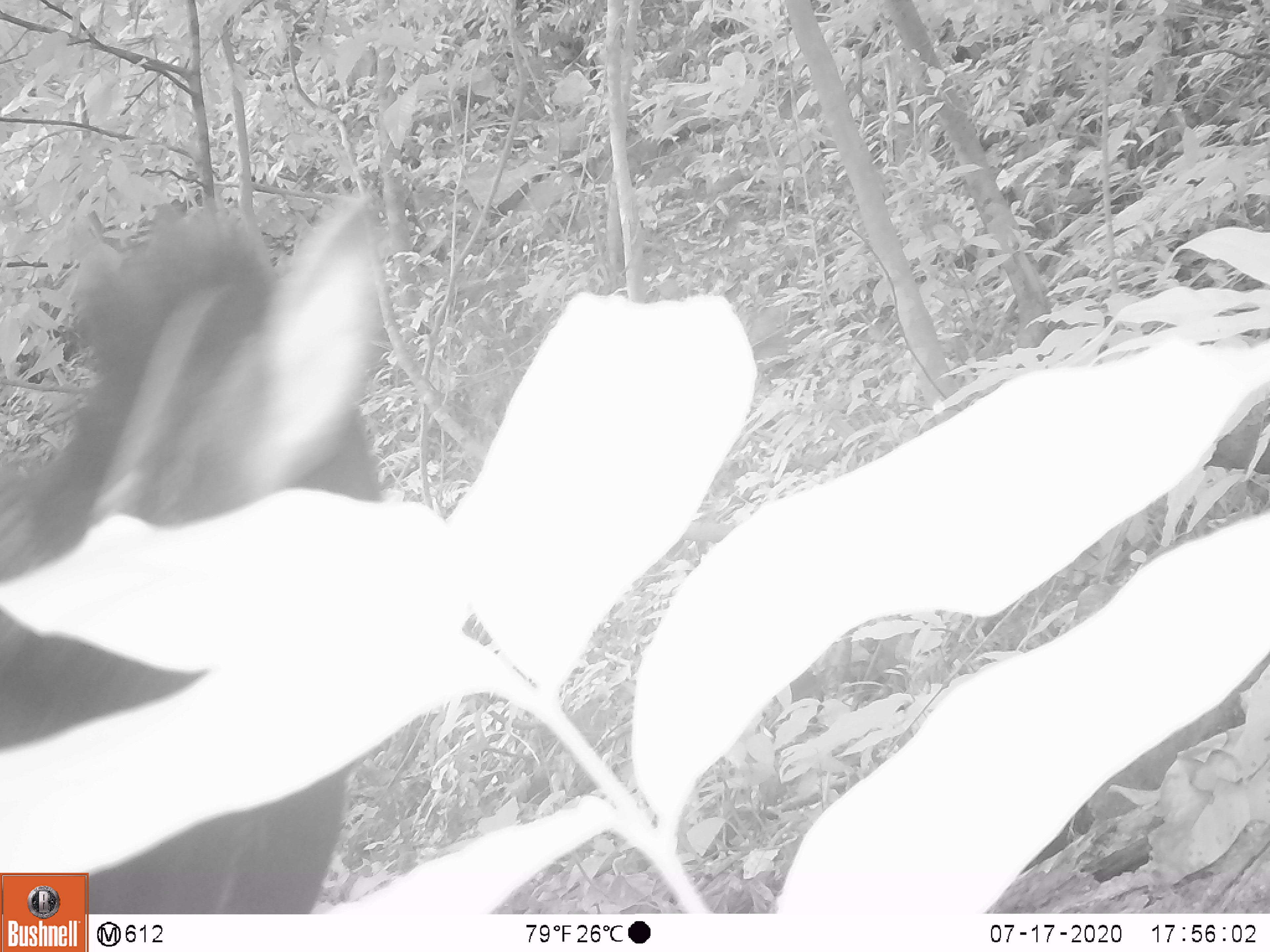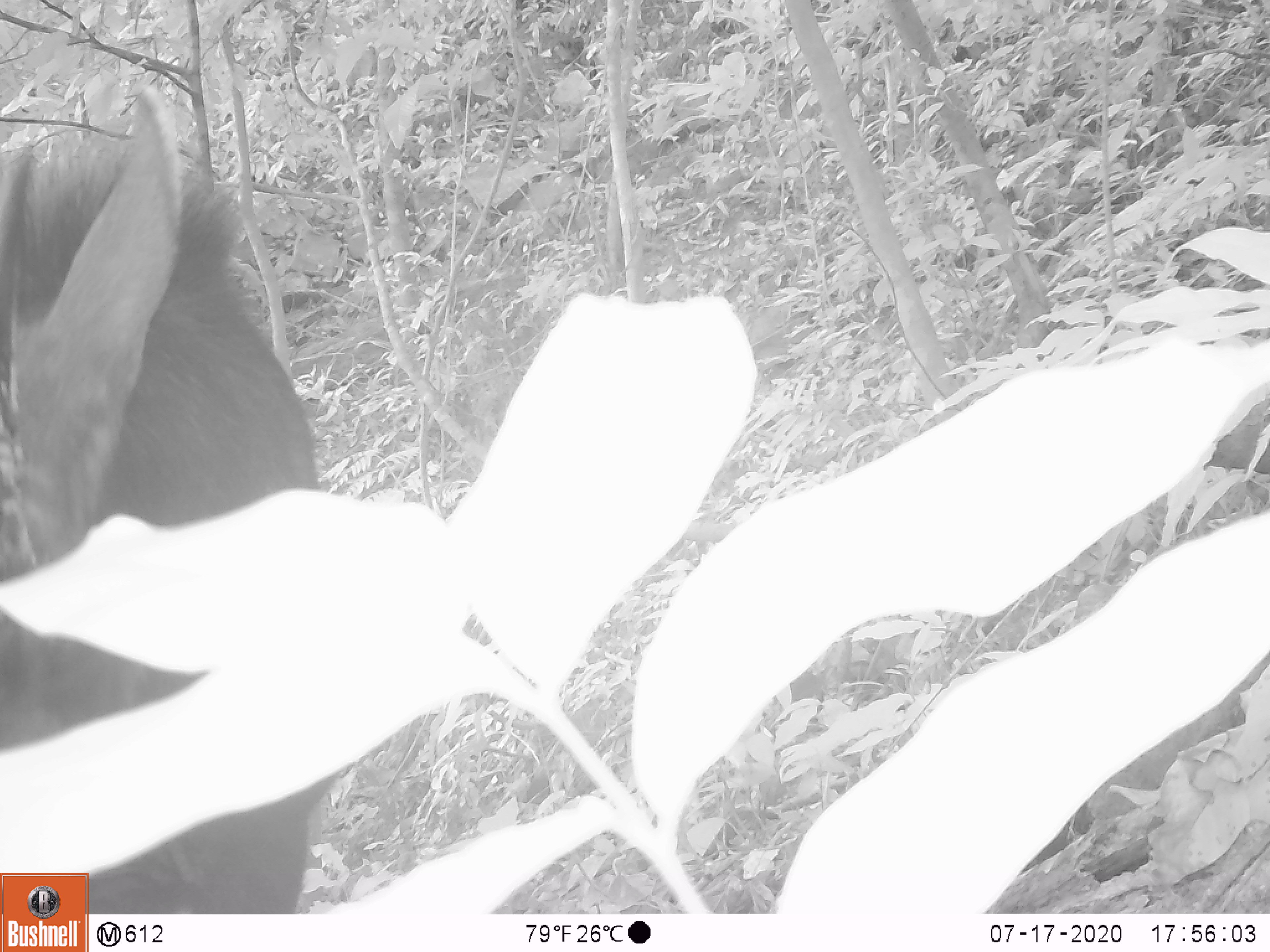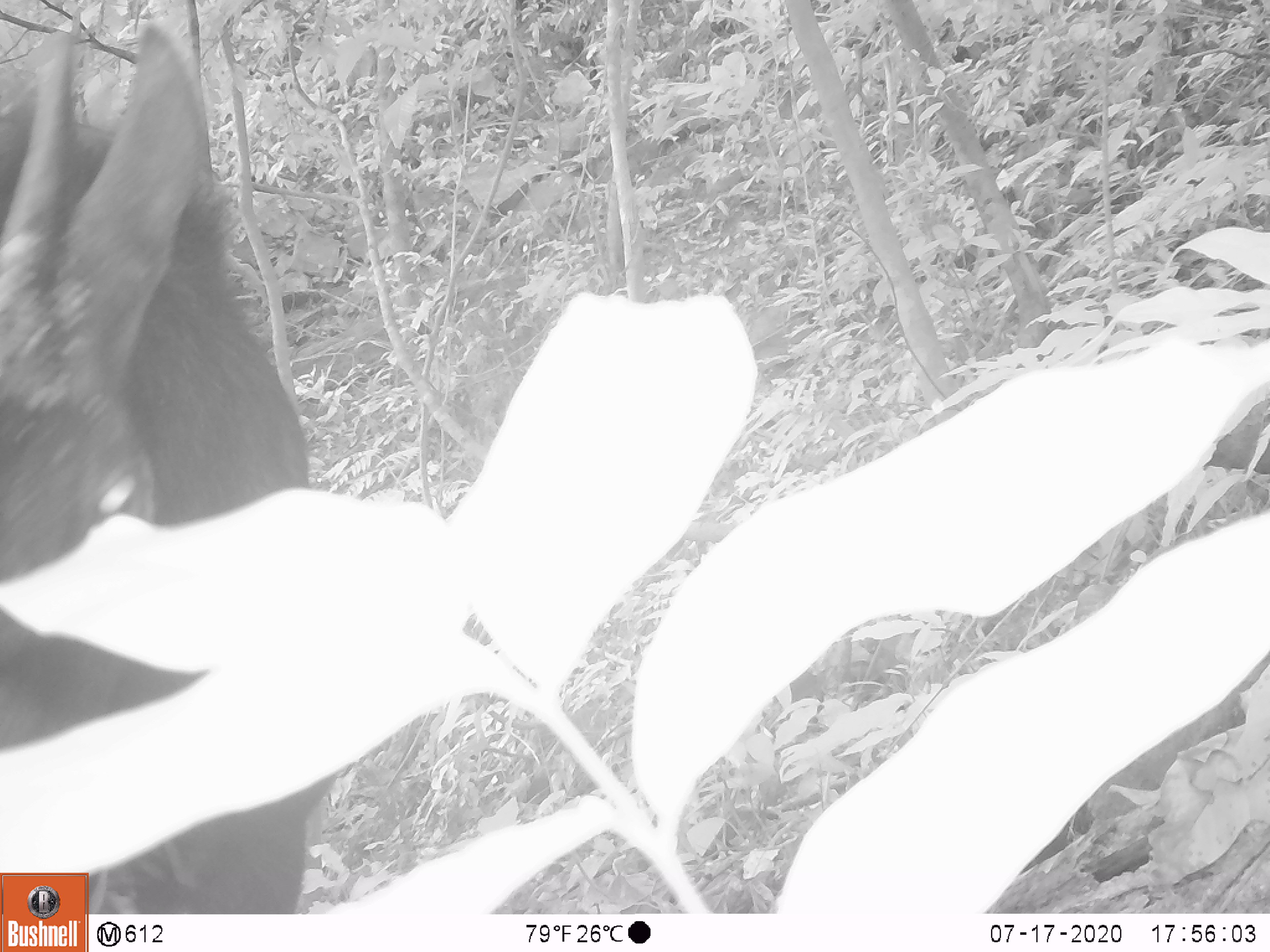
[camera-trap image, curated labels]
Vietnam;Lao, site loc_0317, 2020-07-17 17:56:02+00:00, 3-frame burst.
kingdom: Animalia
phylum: Chordata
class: Mammalia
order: Artiodactyla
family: Bovidae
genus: Capricornis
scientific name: Capricornis sumatraensis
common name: chinese serow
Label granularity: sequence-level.